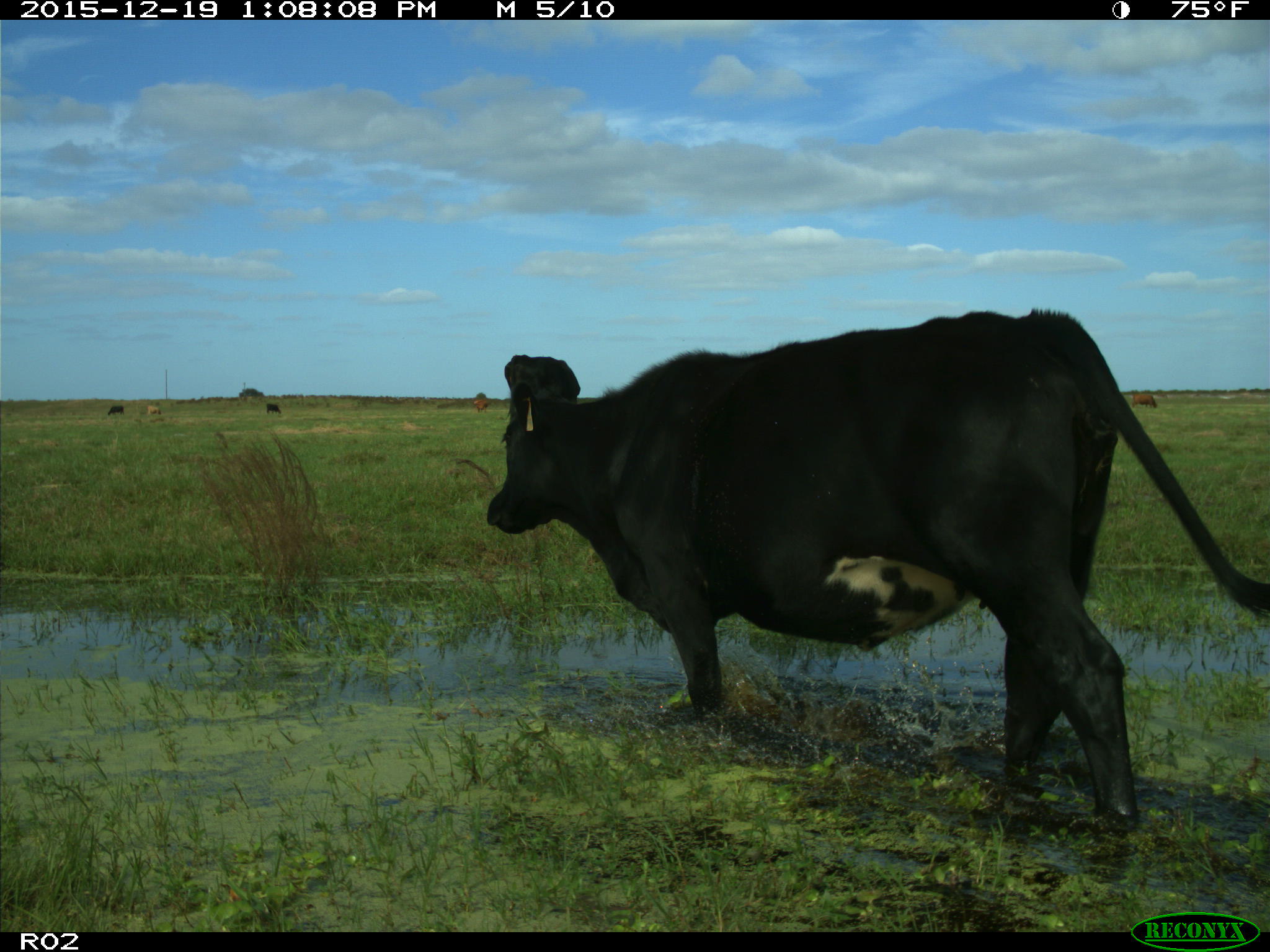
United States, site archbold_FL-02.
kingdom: Animalia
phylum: Chordata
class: Mammalia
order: Artiodactyla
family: Bovidae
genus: Bos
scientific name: Bos taurus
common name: domestic cow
Bos taurus (domestic cow).